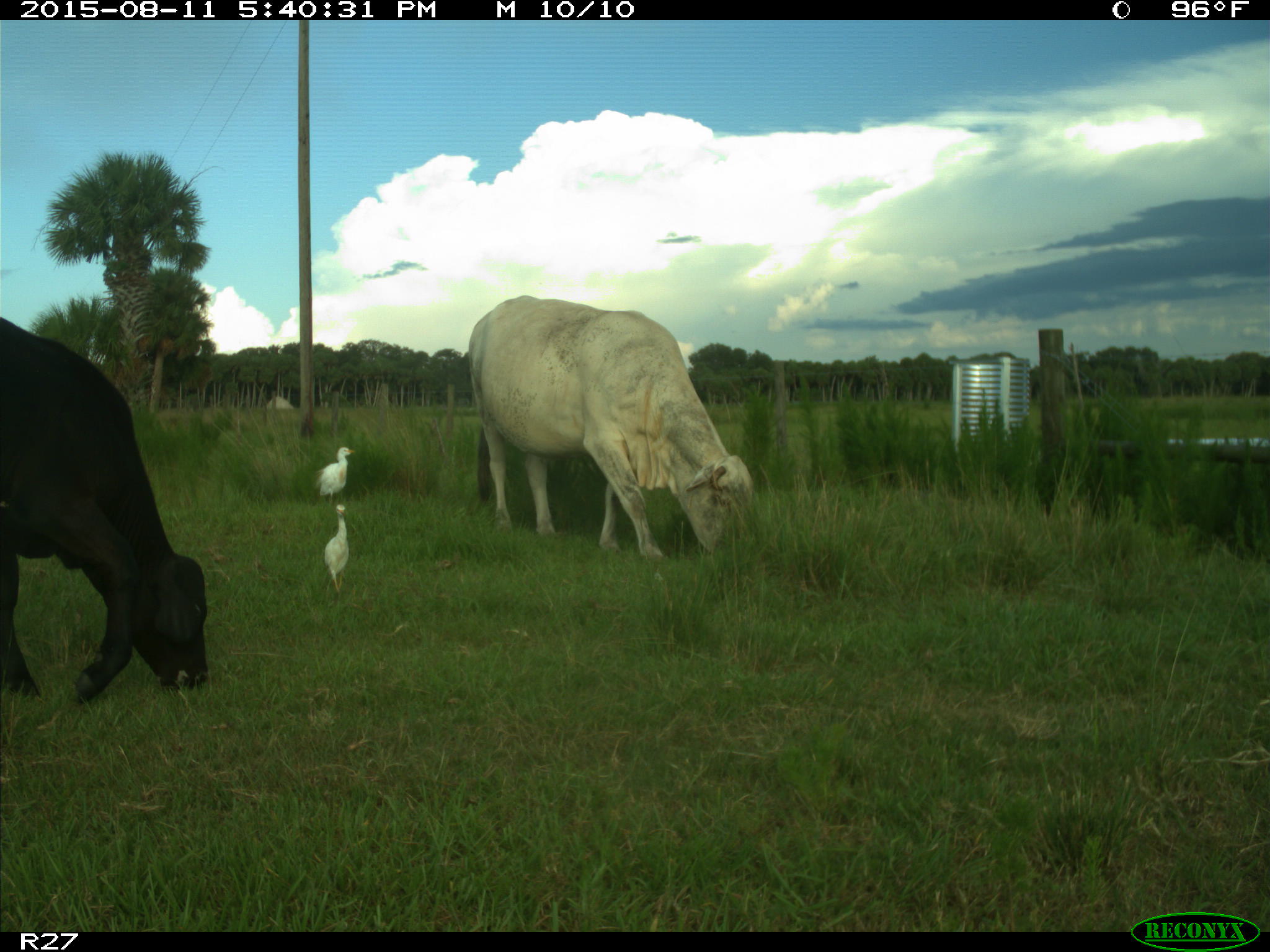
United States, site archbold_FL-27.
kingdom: Animalia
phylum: Chordata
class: Mammalia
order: Artiodactyla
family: Bovidae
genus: Bos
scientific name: Bos taurus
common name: domestic cow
Bos taurus (domestic cow).